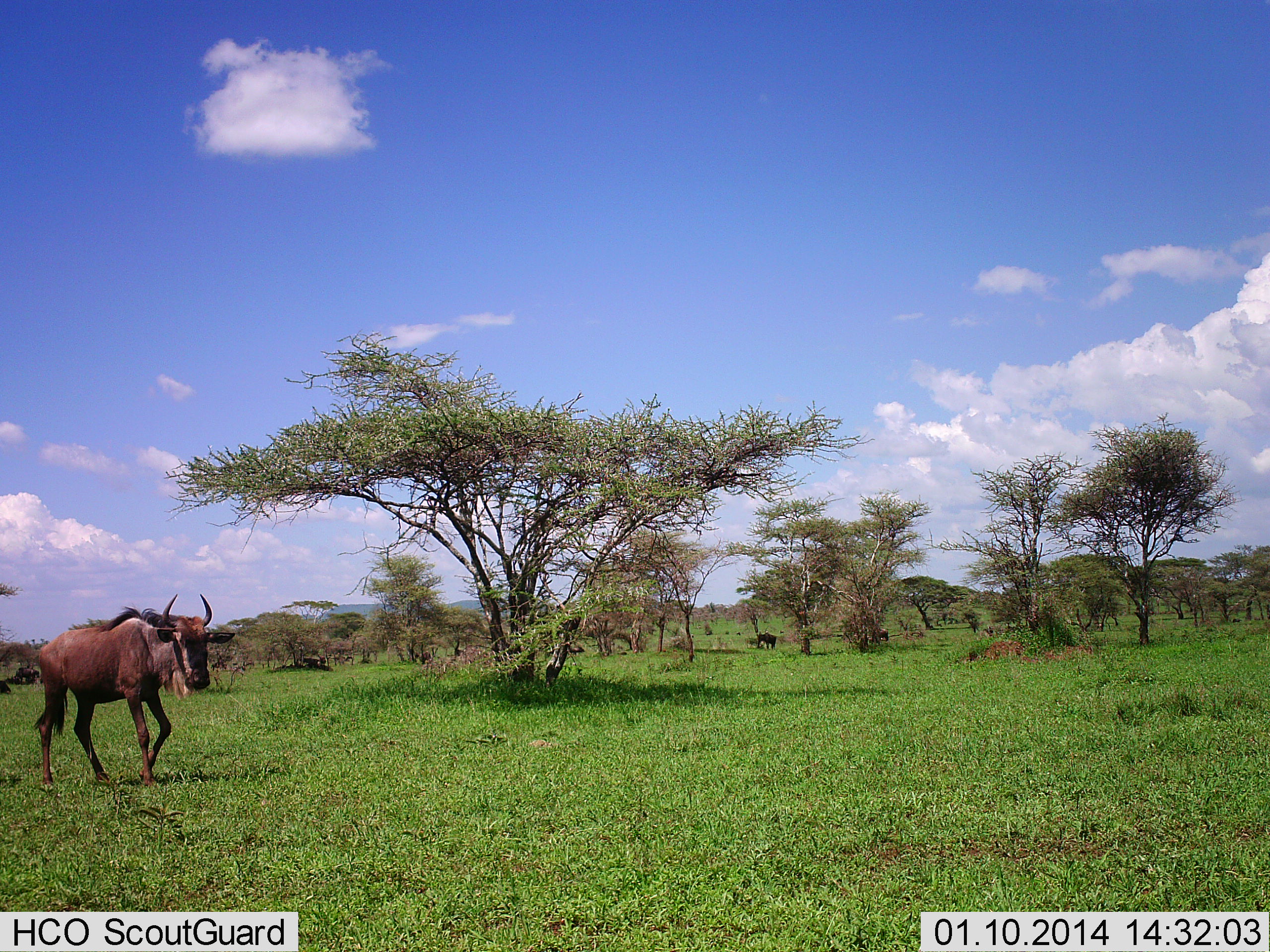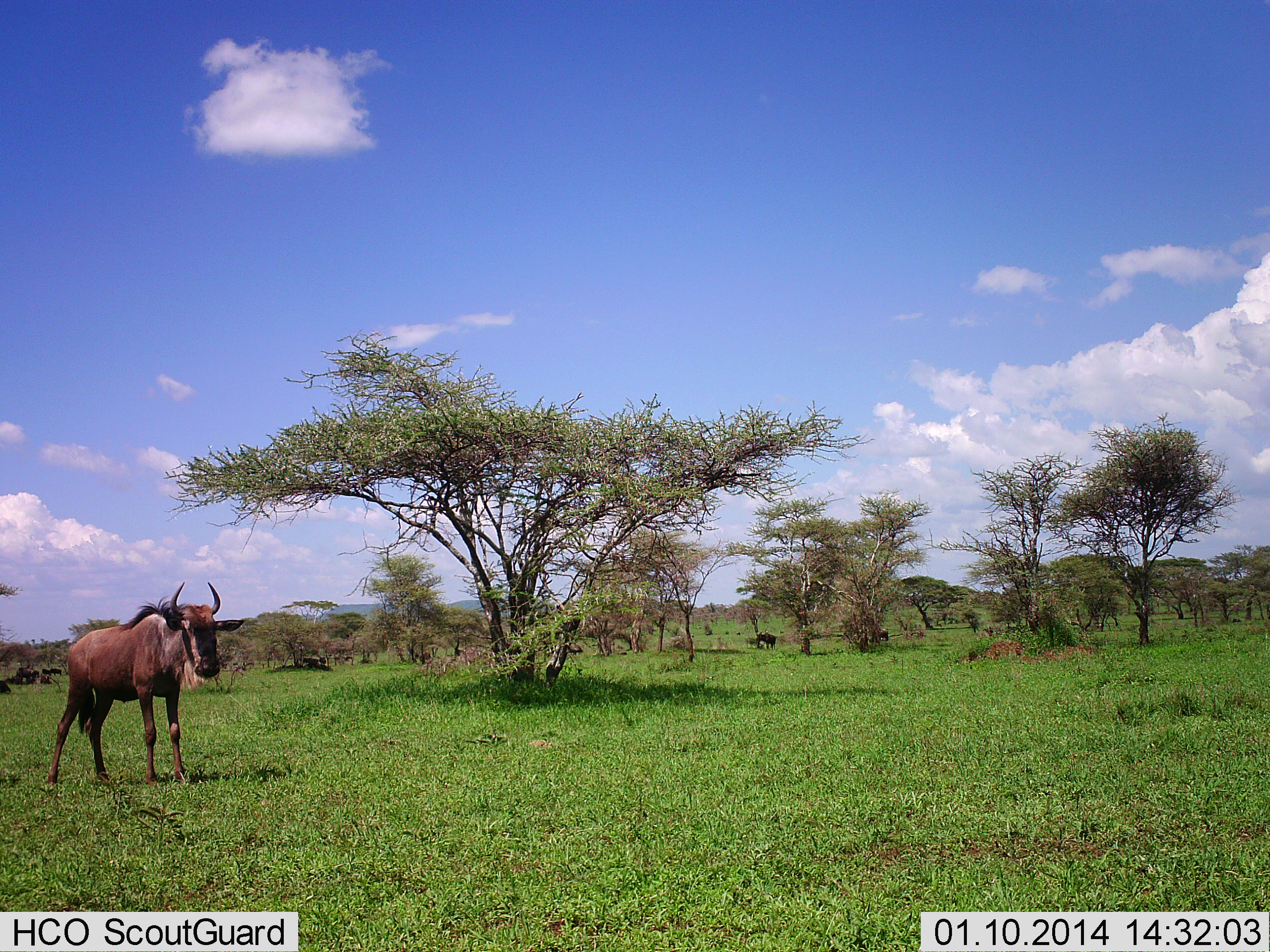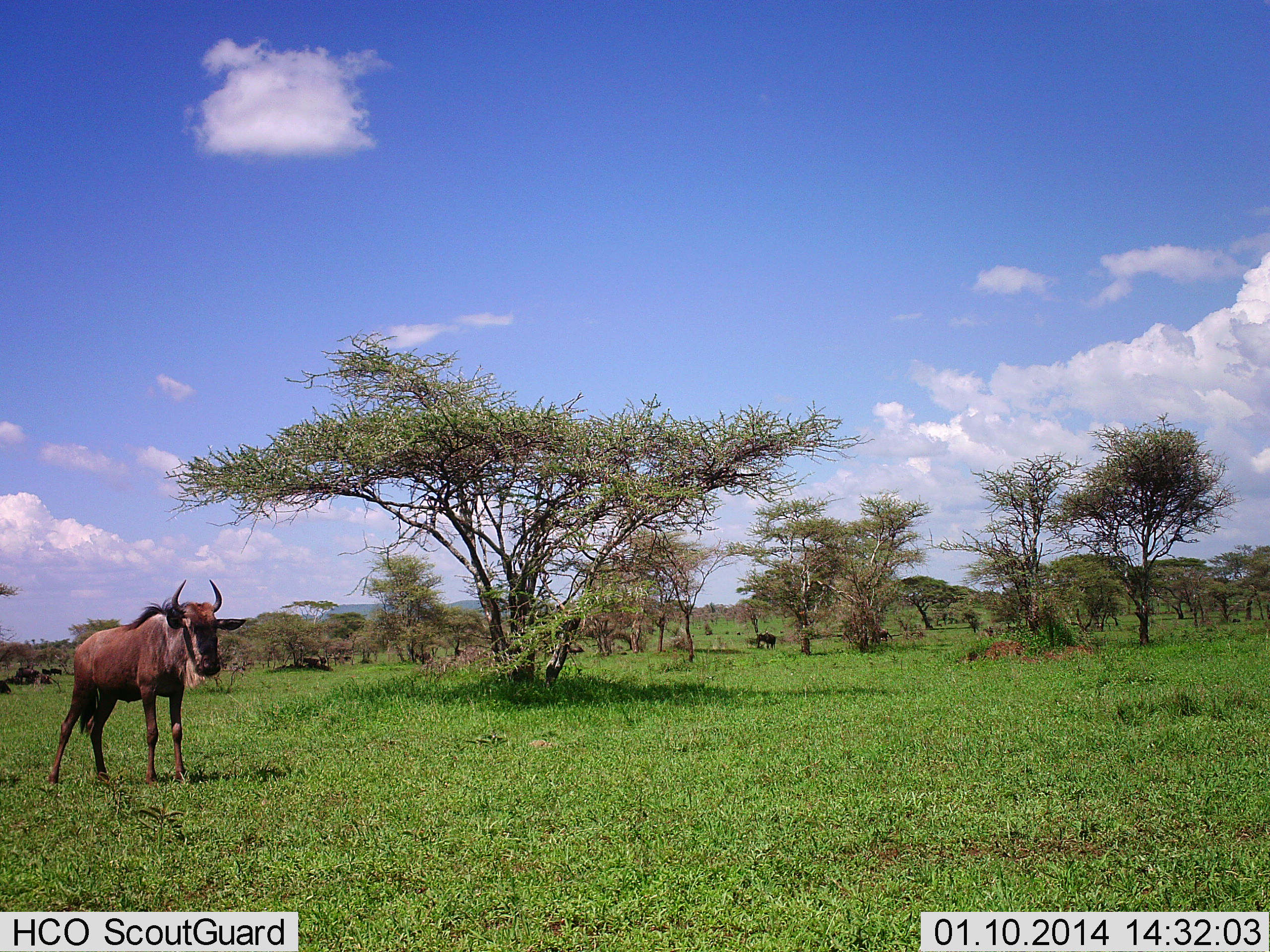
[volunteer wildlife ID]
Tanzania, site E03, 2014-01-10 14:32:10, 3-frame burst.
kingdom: Animalia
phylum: Chordata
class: Mammalia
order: Artiodactyla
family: Bovidae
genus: Connochaetes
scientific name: Connochaetes taurinus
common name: blue wildebeest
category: wildebeest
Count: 1.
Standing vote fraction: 90%.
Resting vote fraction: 30%.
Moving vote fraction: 10%.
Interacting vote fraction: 0%.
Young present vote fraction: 0%.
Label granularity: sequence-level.